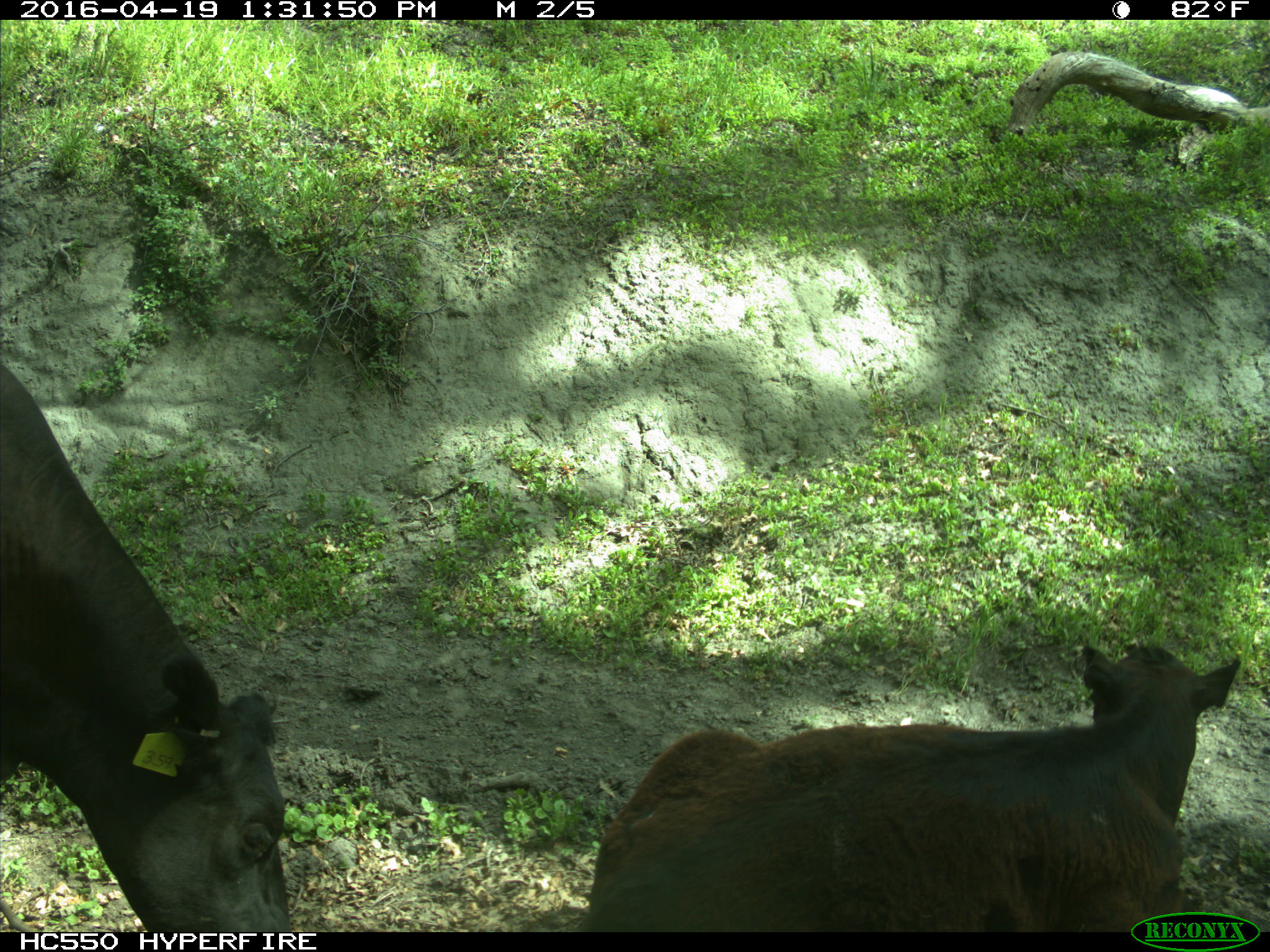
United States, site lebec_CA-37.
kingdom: Animalia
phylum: Chordata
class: Mammalia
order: Artiodactyla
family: Bovidae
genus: Bos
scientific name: Bos taurus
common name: domestic cow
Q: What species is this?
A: Bos taurus (domestic cow).